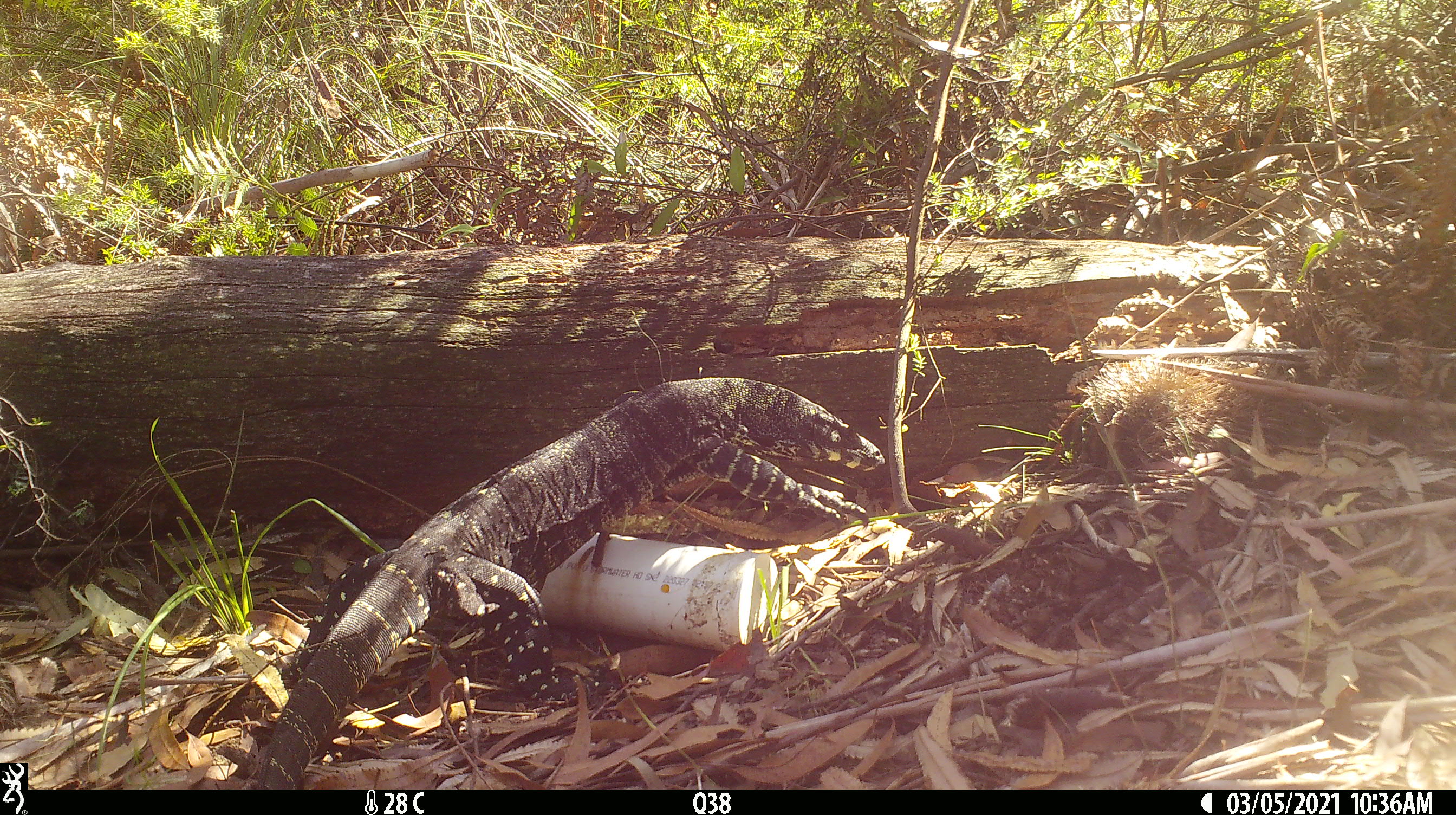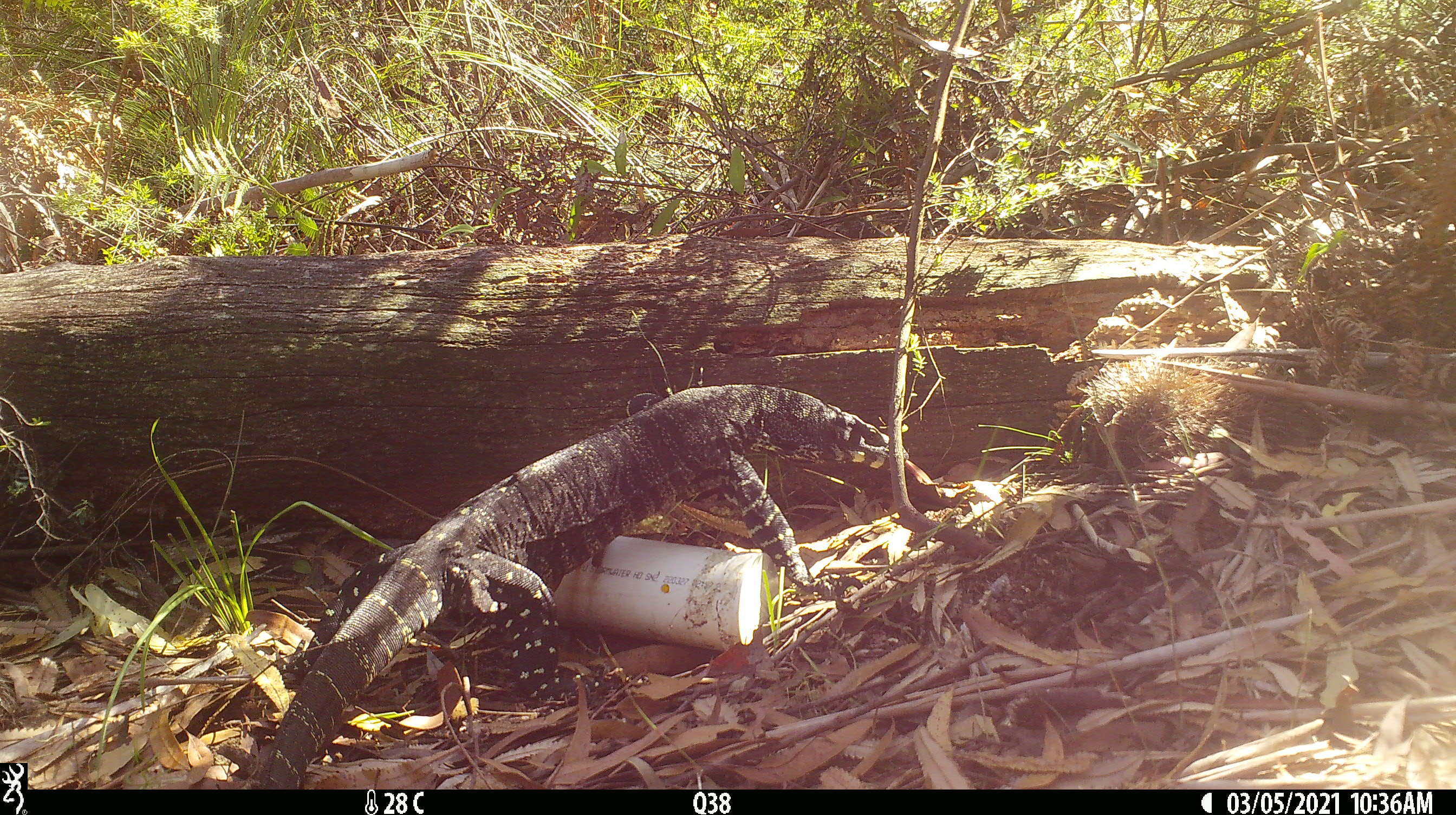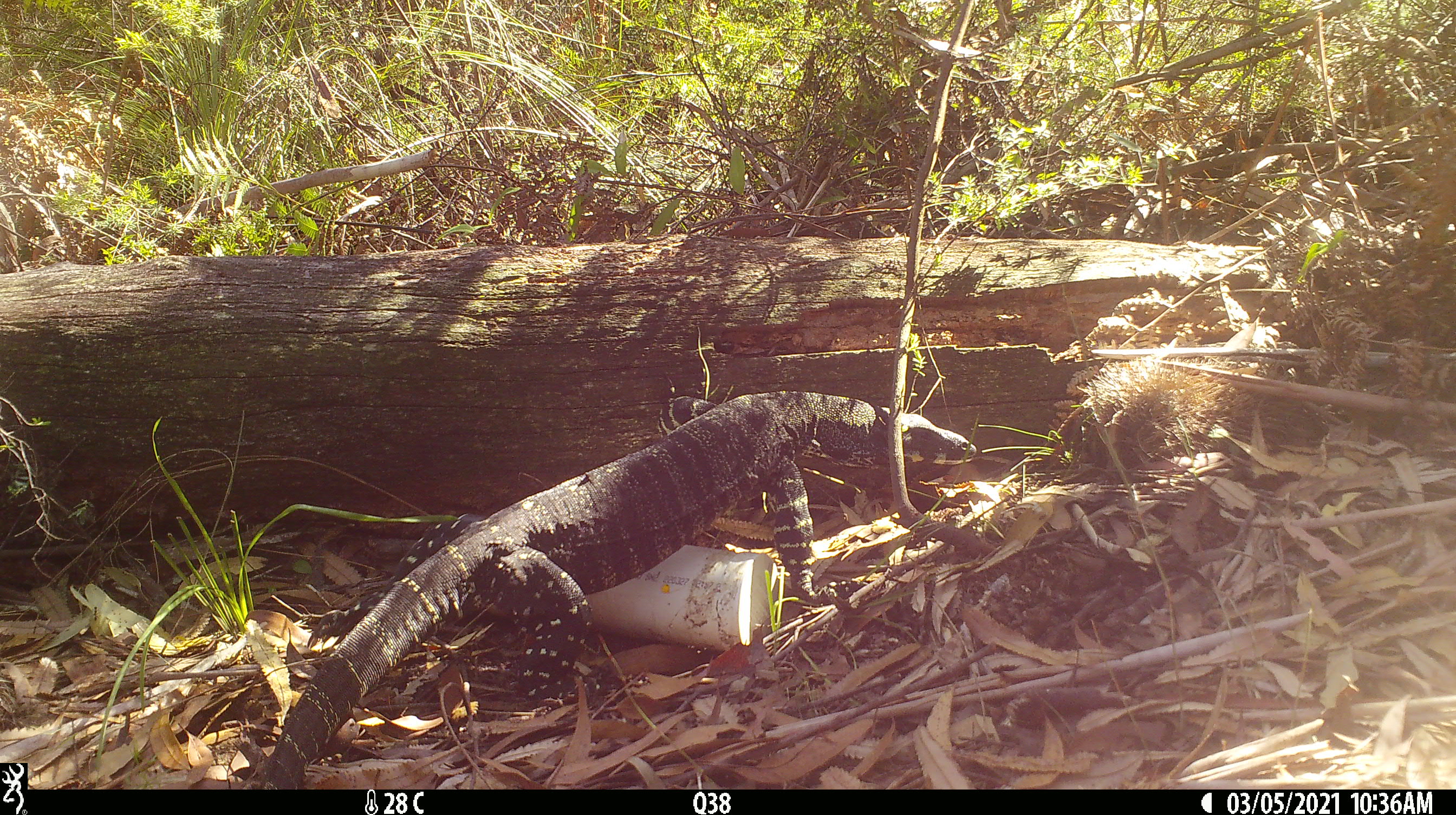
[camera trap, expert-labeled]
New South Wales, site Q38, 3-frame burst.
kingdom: Animalia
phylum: Chordata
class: Reptilia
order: Squamata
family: Varanidae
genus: Varanus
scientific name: Varanus varius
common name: lace monitor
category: goanna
Goanna (lace monitor) (Varanus varius).